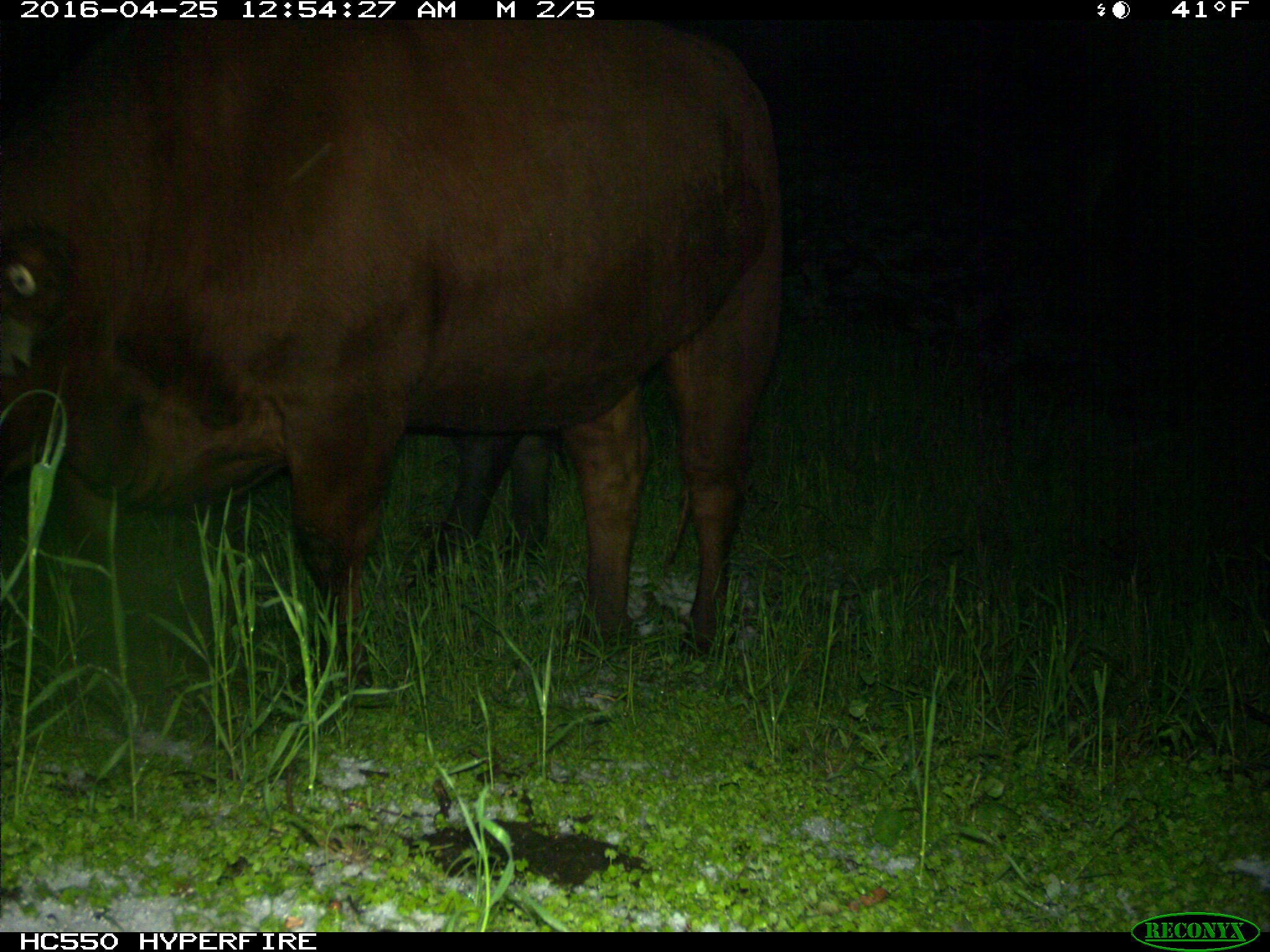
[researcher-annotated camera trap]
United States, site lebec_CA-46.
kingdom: Animalia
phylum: Chordata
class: Mammalia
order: Artiodactyla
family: Bovidae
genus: Bos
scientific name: Bos taurus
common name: domestic cow